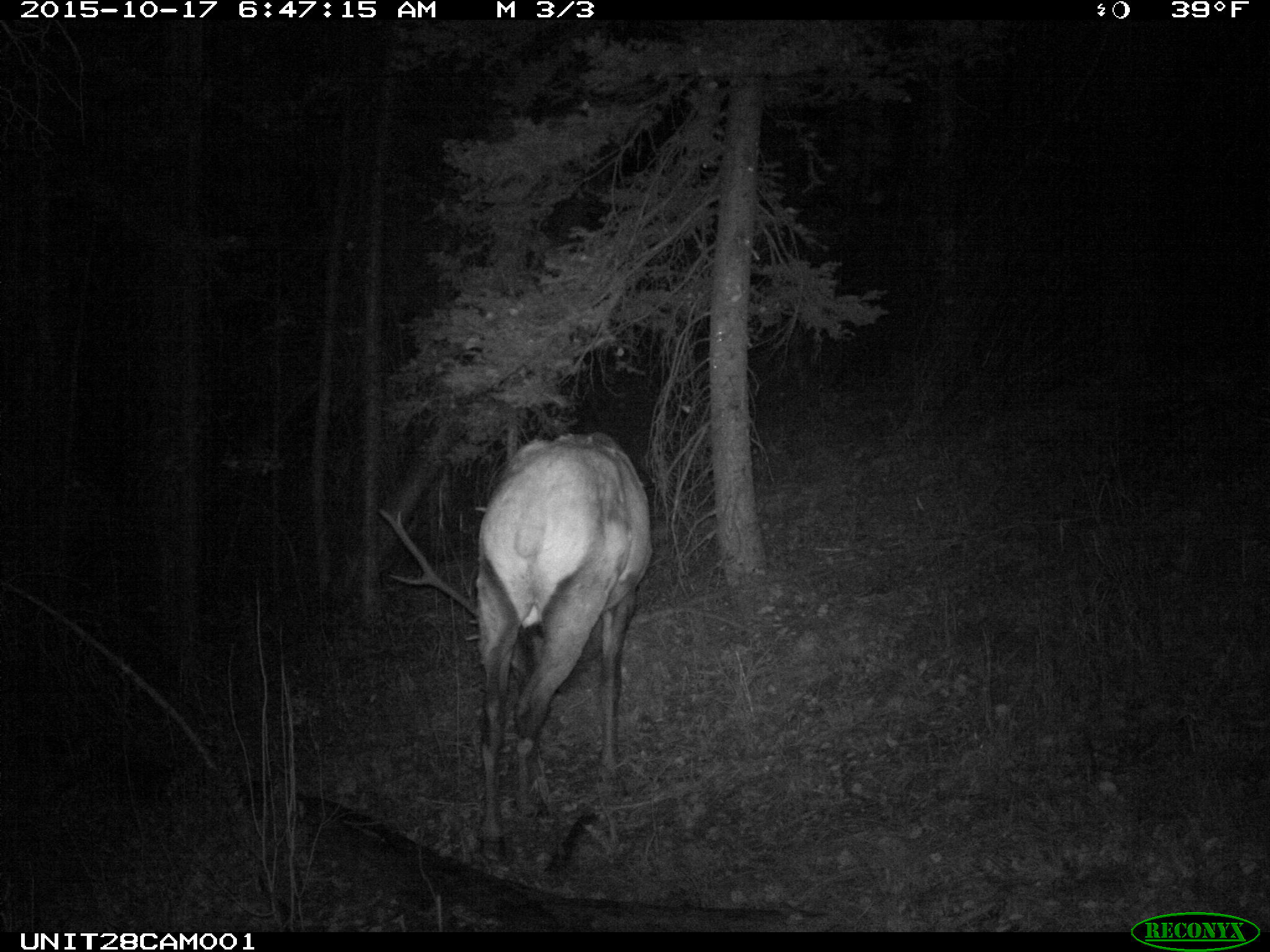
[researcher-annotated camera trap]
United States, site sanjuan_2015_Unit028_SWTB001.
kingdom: Animalia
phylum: Chordata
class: Mammalia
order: Artiodactyla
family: Cervidae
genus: Cervus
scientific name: Cervus elaphus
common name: red deer